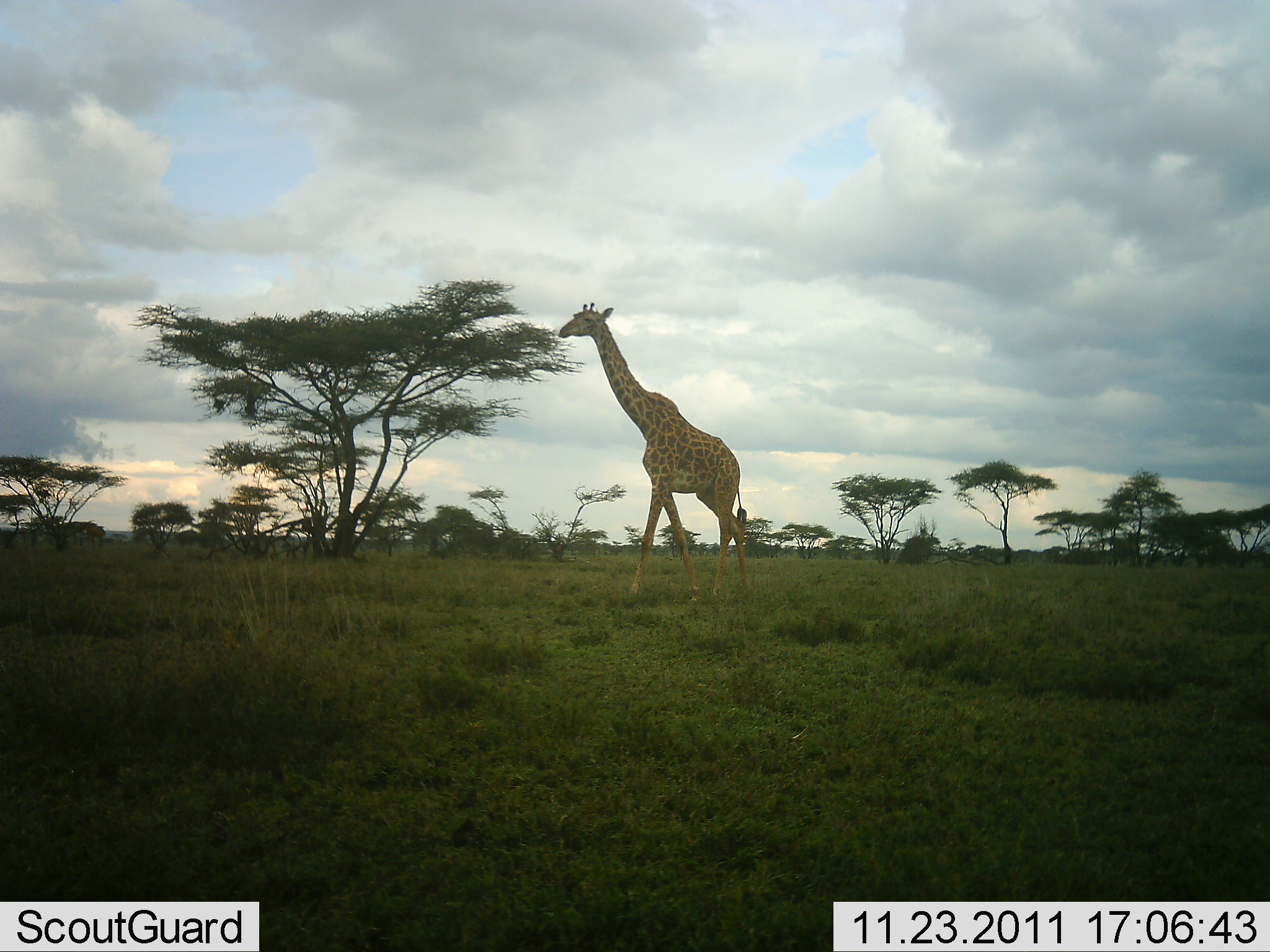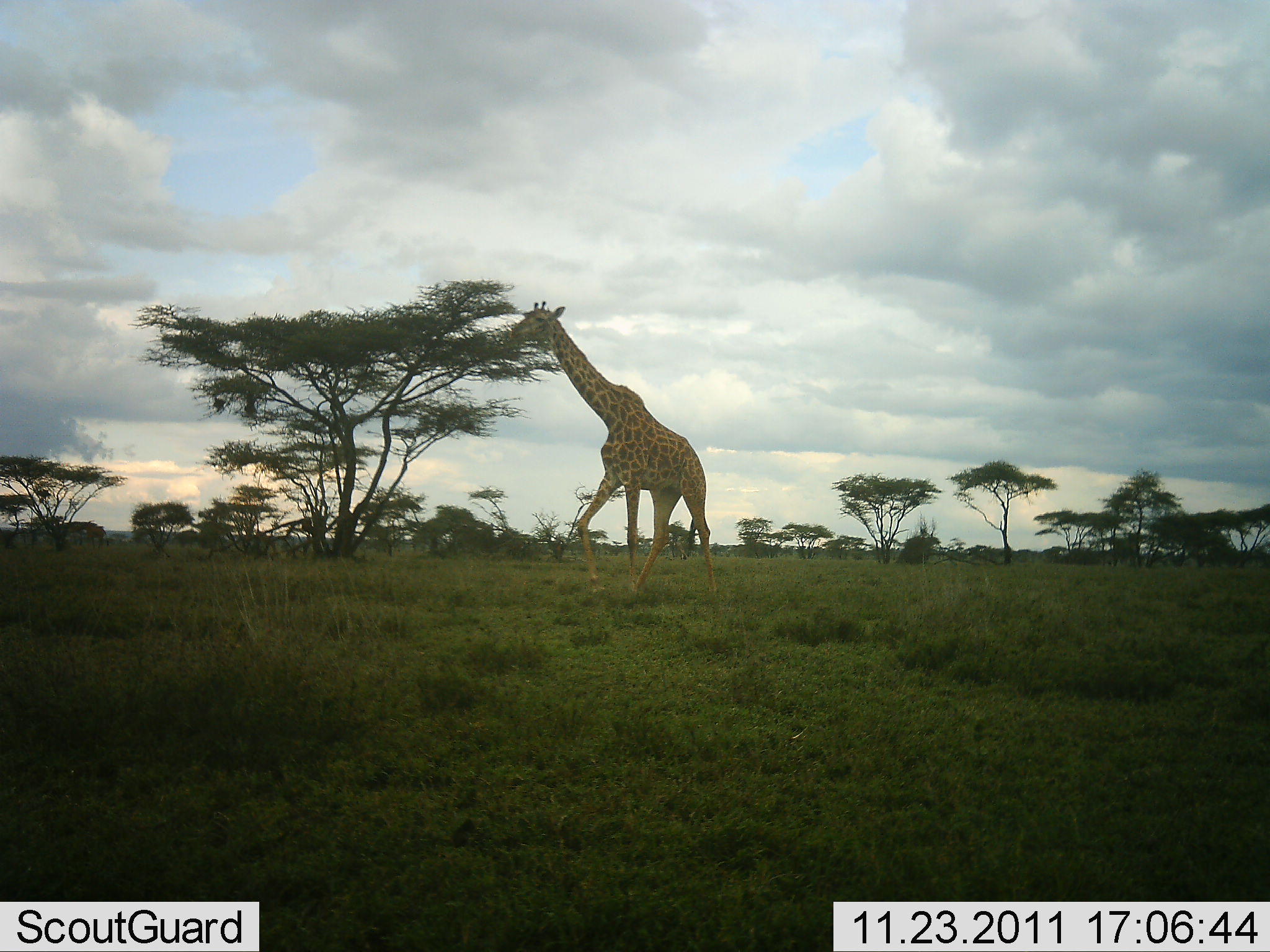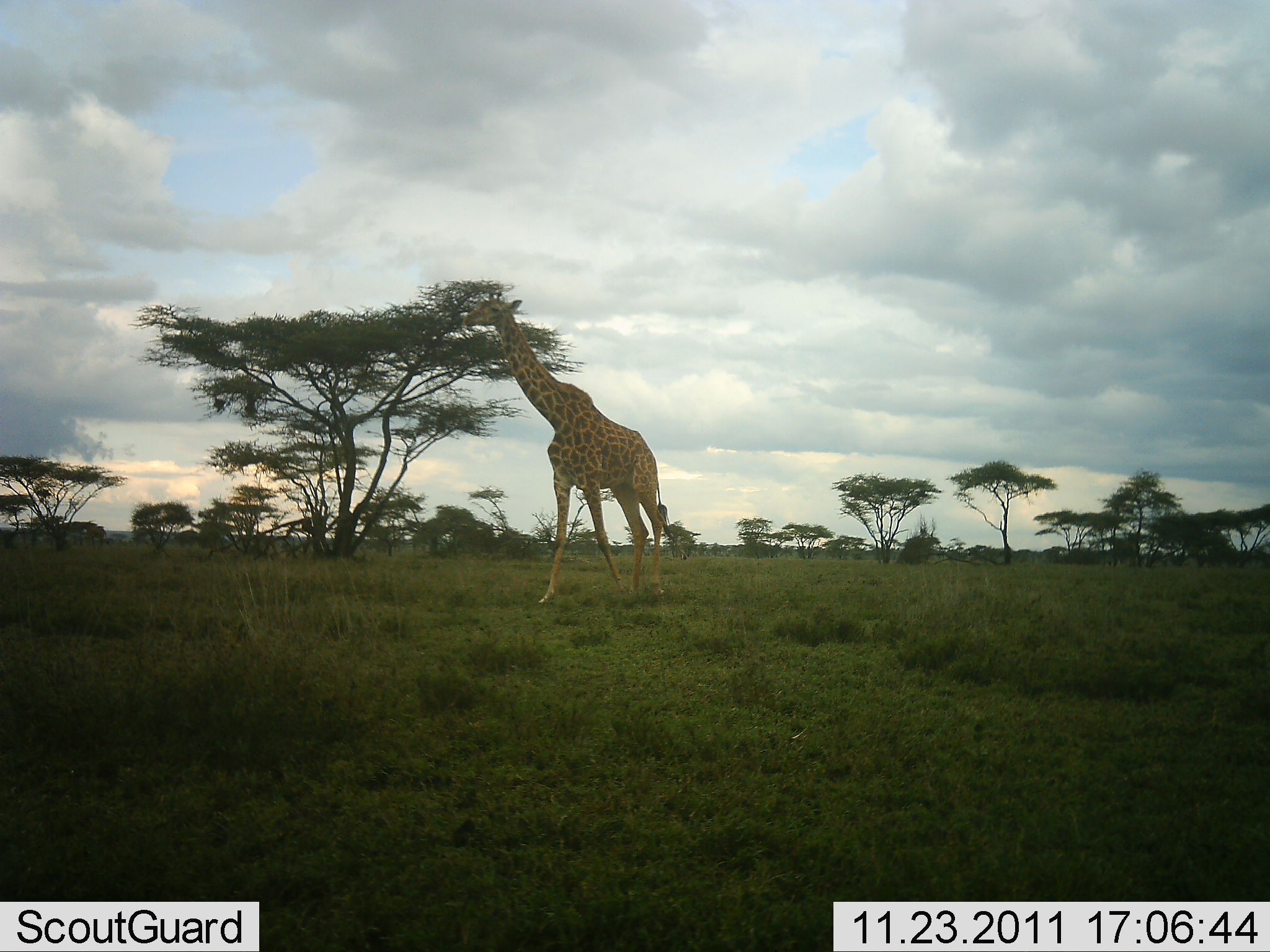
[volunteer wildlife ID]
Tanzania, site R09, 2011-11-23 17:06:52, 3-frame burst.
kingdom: Animalia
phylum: Chordata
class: Mammalia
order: Artiodactyla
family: Giraffidae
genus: Giraffa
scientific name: Giraffa camelopardalis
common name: giraffe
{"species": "giraffe (Giraffa camelopardalis)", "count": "1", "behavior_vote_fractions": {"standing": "6%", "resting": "0%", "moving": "100%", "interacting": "0%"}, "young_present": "0%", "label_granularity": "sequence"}